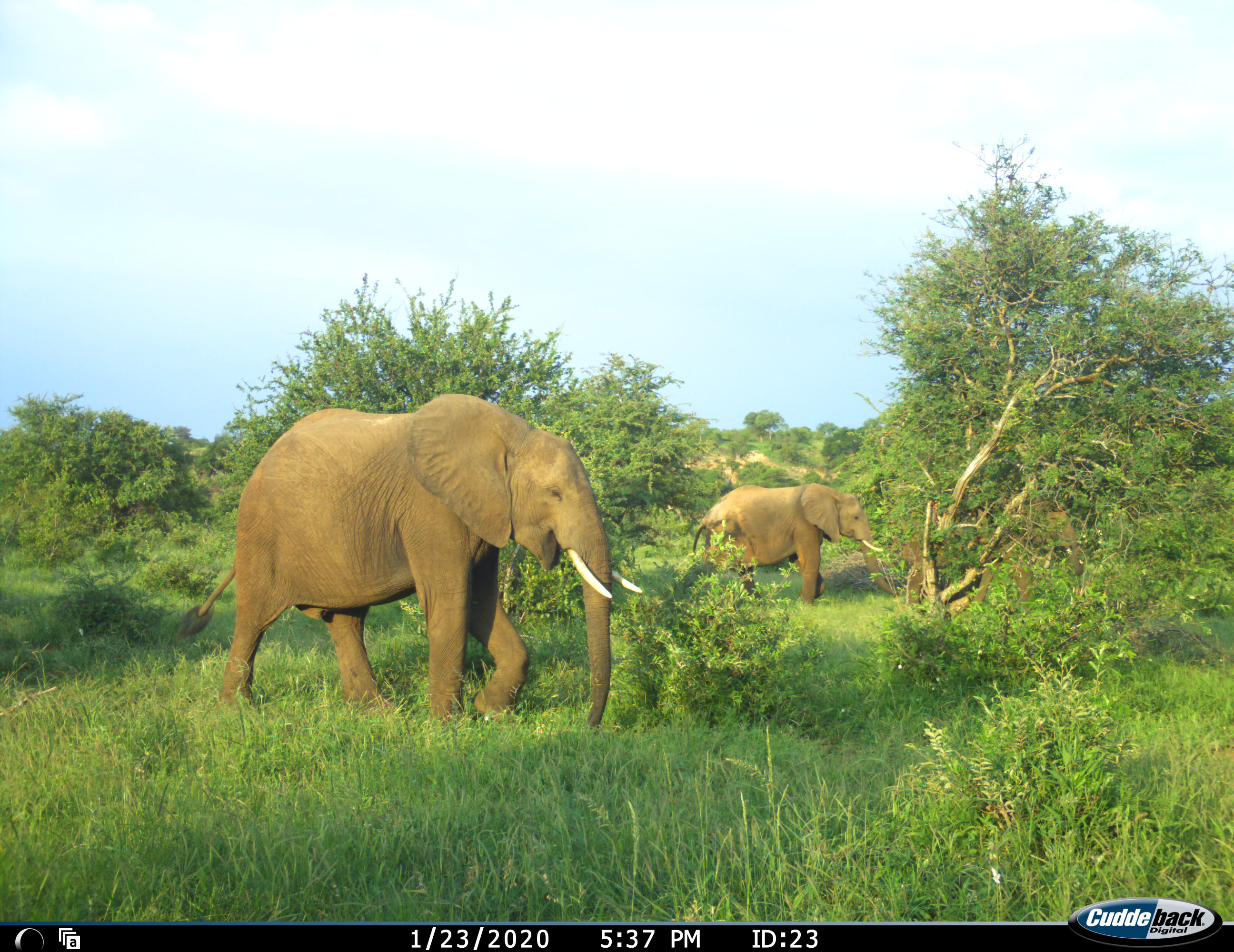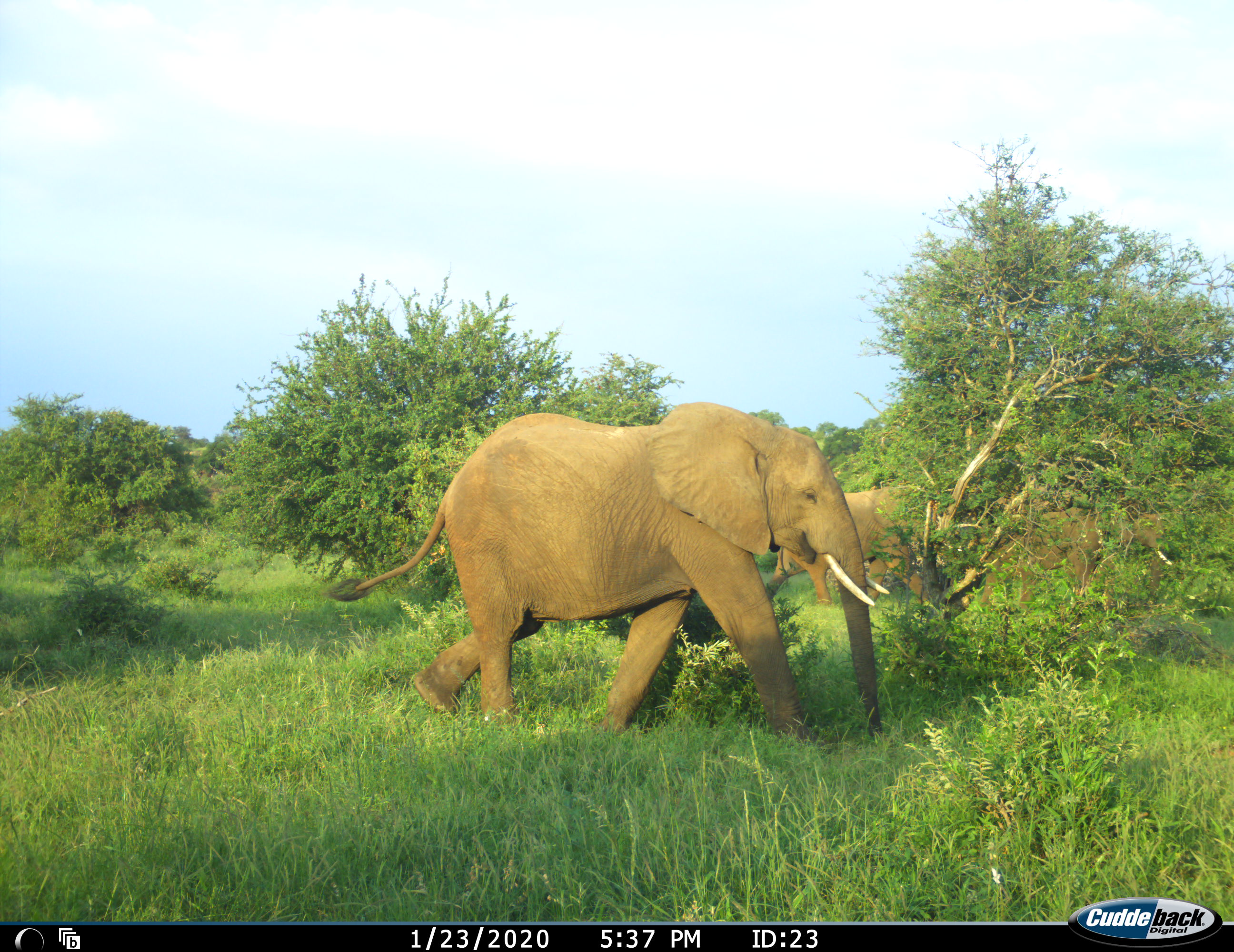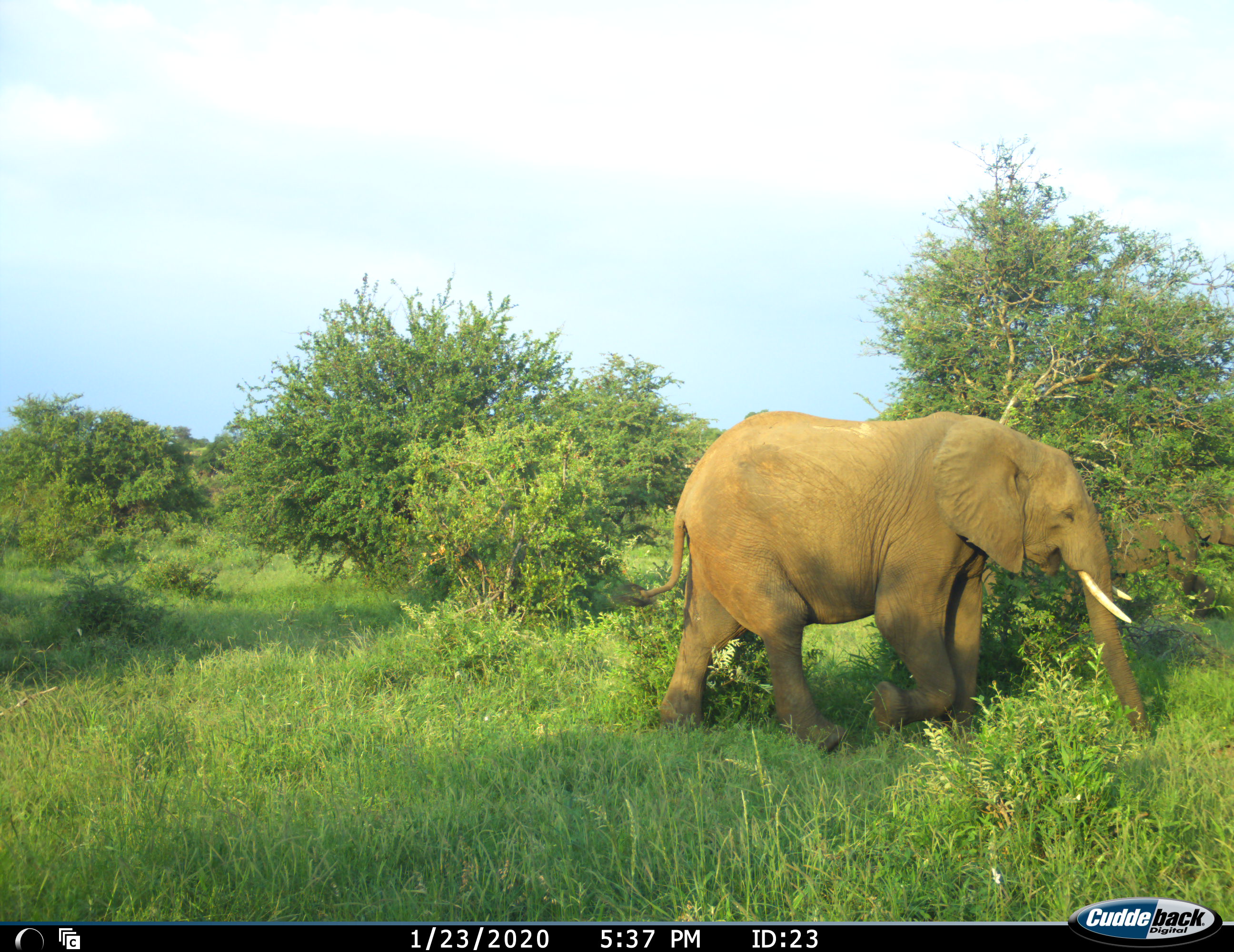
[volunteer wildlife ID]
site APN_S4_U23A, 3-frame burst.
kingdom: Animalia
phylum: Chordata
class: Mammalia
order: Proboscidea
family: Elephantidae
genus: Loxodonta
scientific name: Loxodonta africana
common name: african bush elephant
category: elephant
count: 3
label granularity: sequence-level